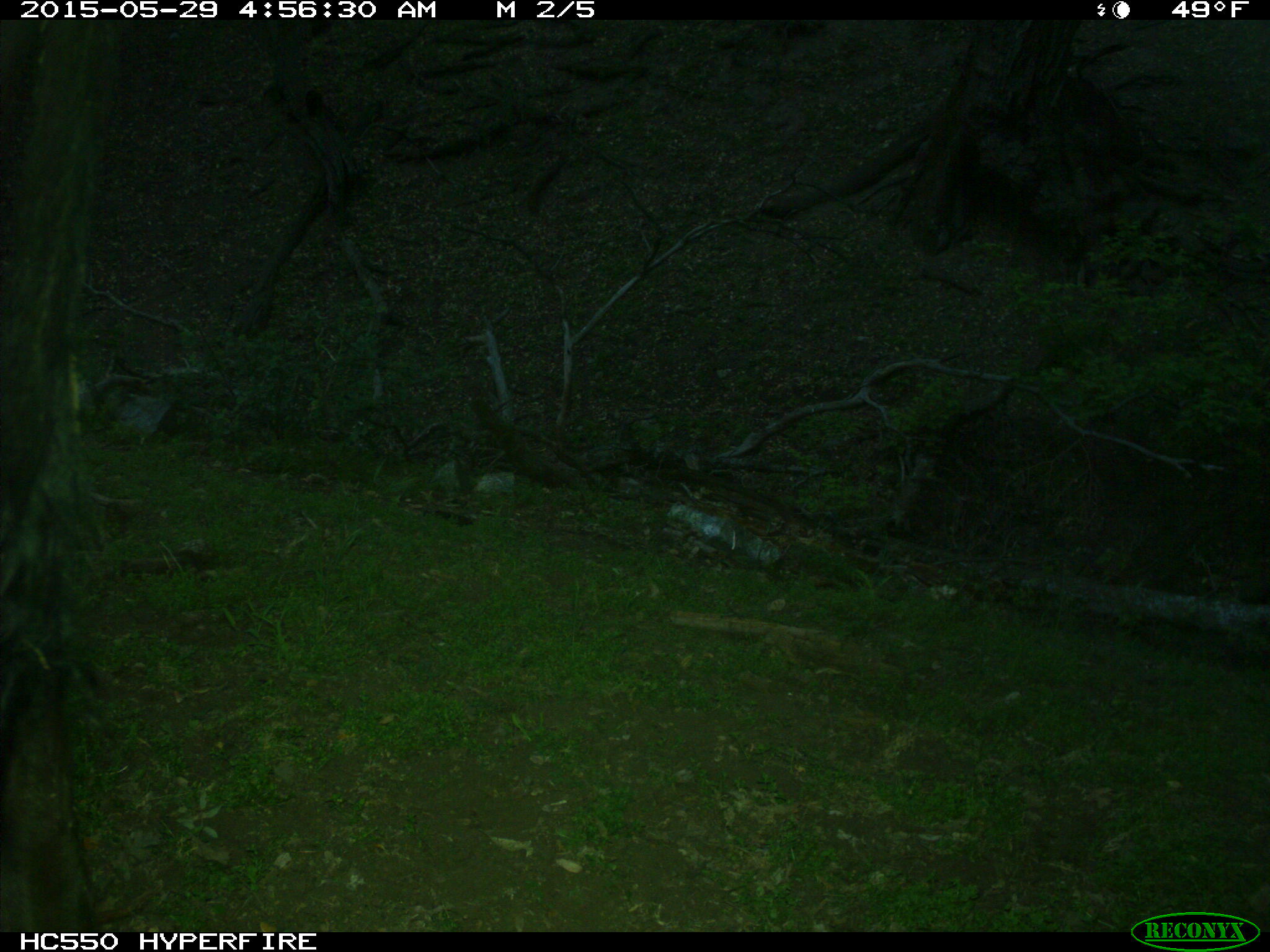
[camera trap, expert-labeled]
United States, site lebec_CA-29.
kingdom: Animalia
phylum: Chordata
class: Mammalia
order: Artiodactyla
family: Bovidae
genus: Bos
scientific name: Bos taurus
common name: domestic cow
Bos taurus (domestic cow).